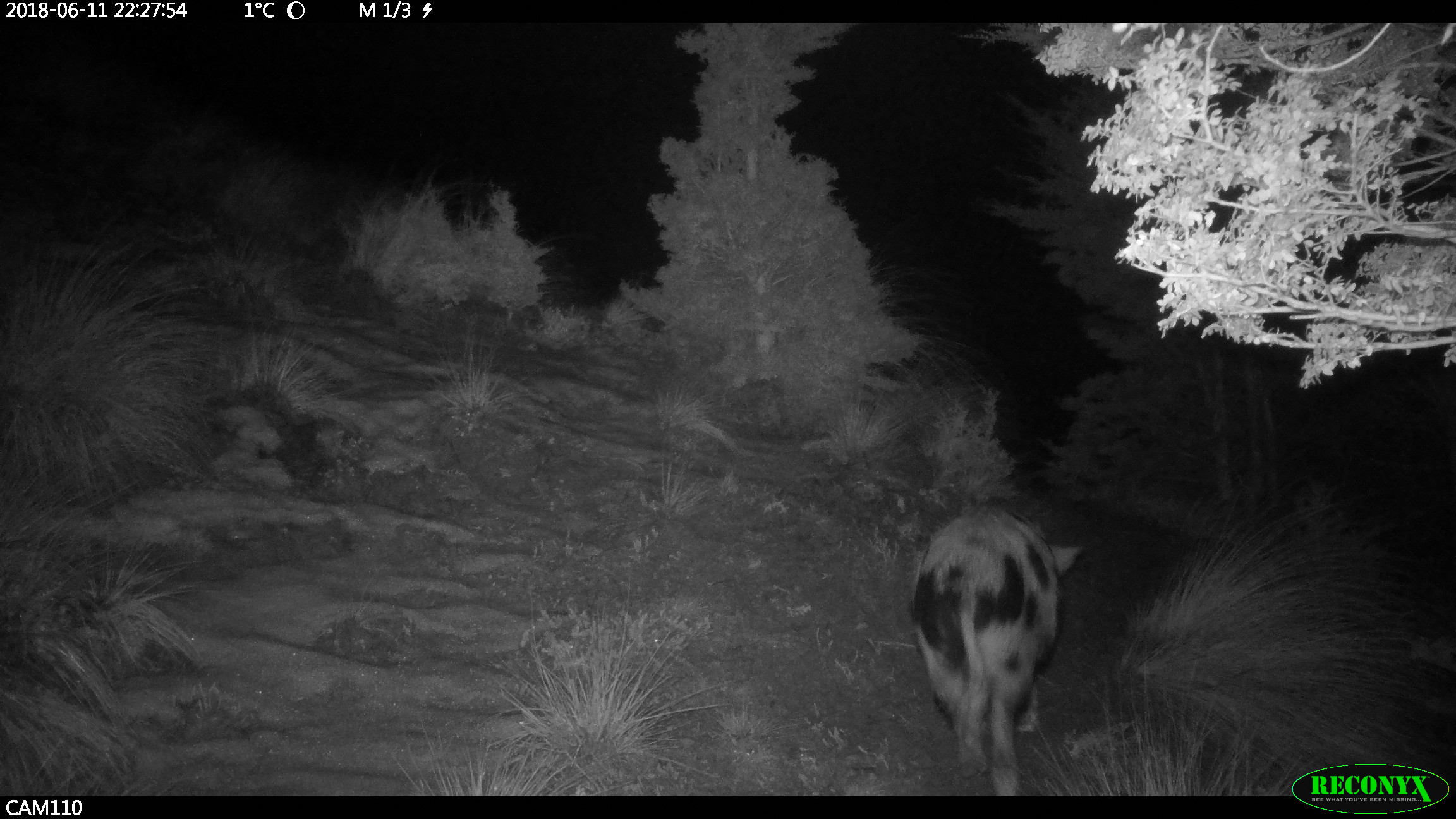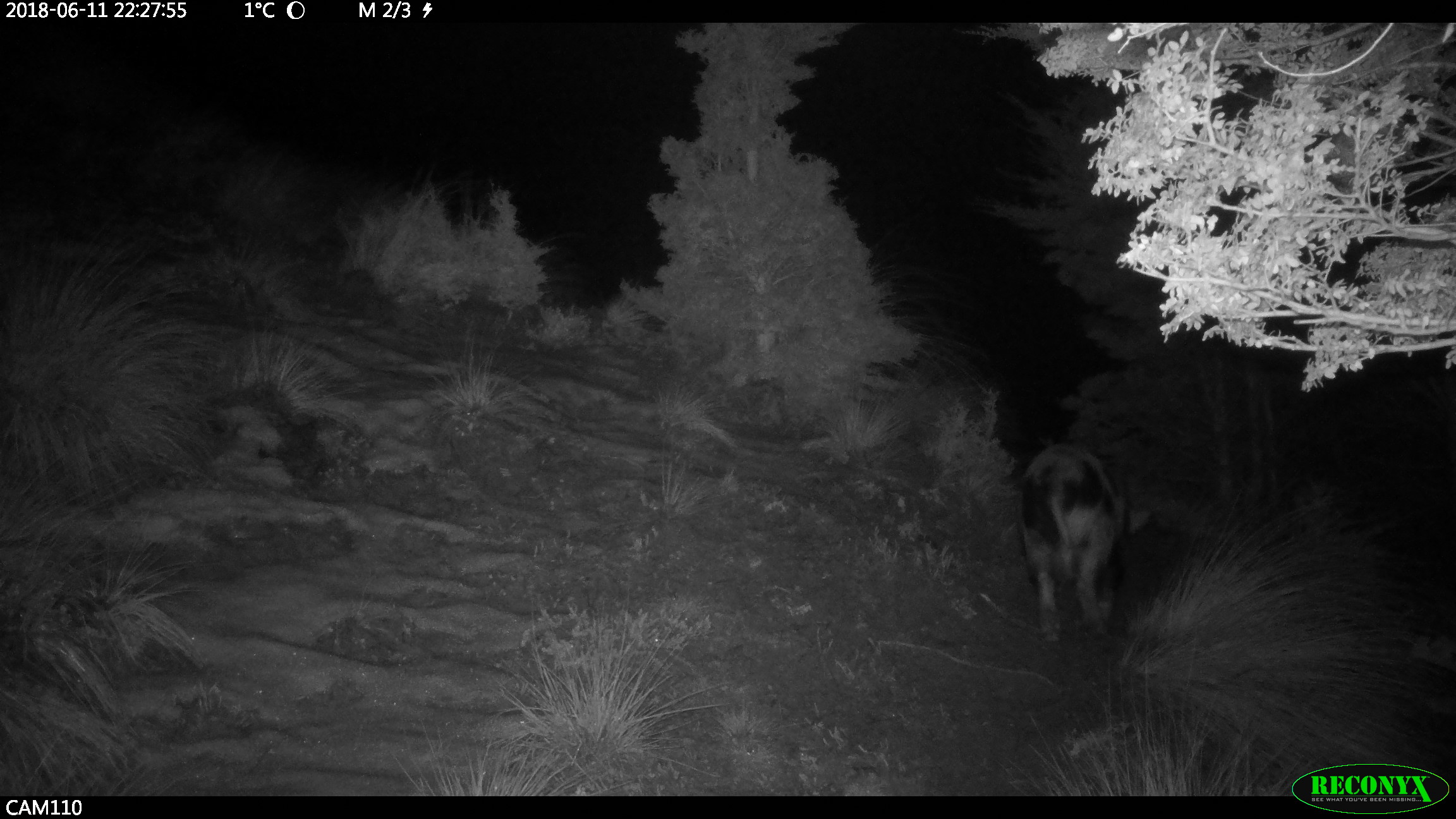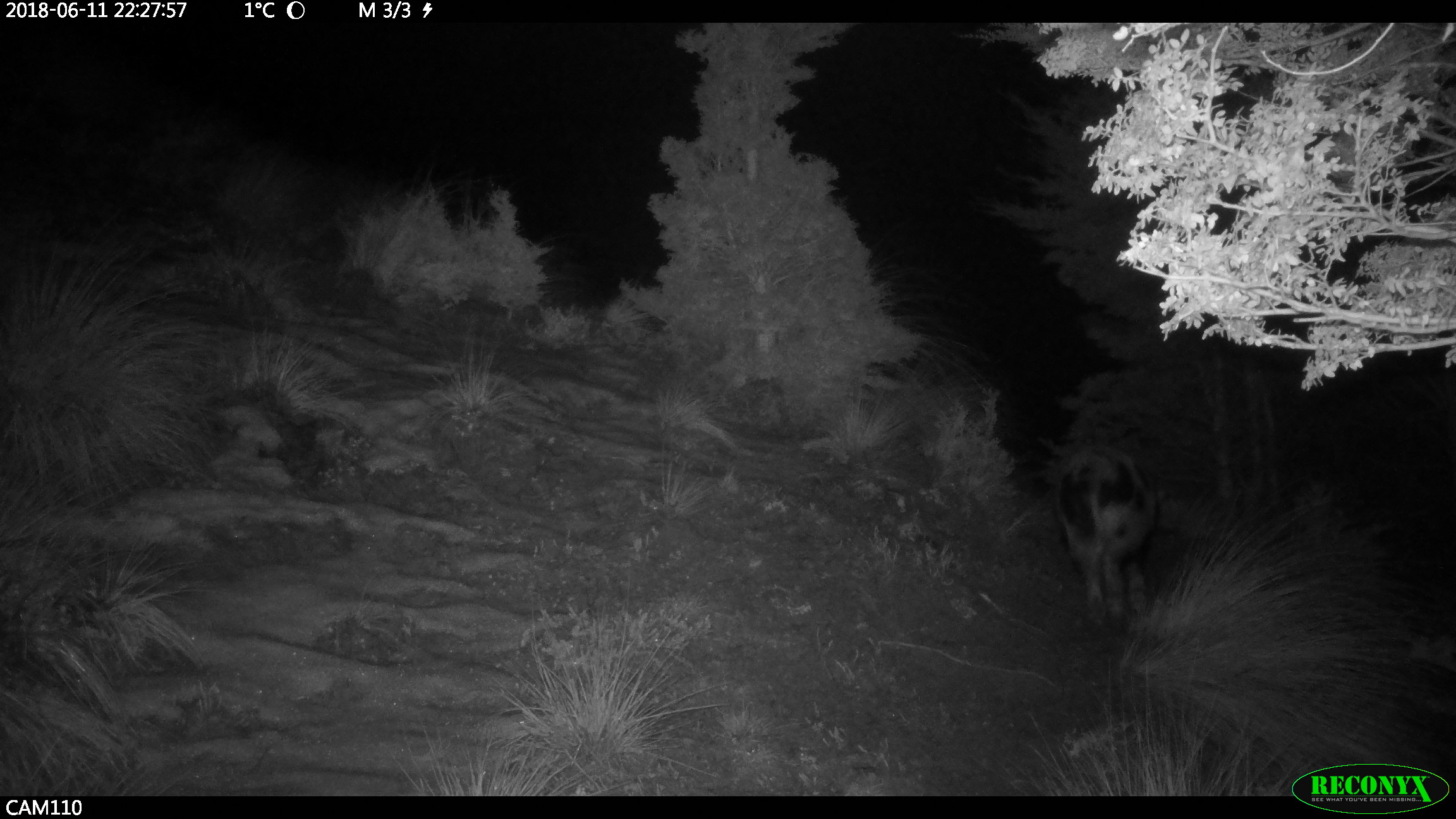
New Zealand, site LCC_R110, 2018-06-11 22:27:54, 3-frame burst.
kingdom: Animalia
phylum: Chordata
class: Mammalia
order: Artiodactyla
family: Suidae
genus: Sus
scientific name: Sus scrofa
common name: pig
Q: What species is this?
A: Pig (Sus scrofa).